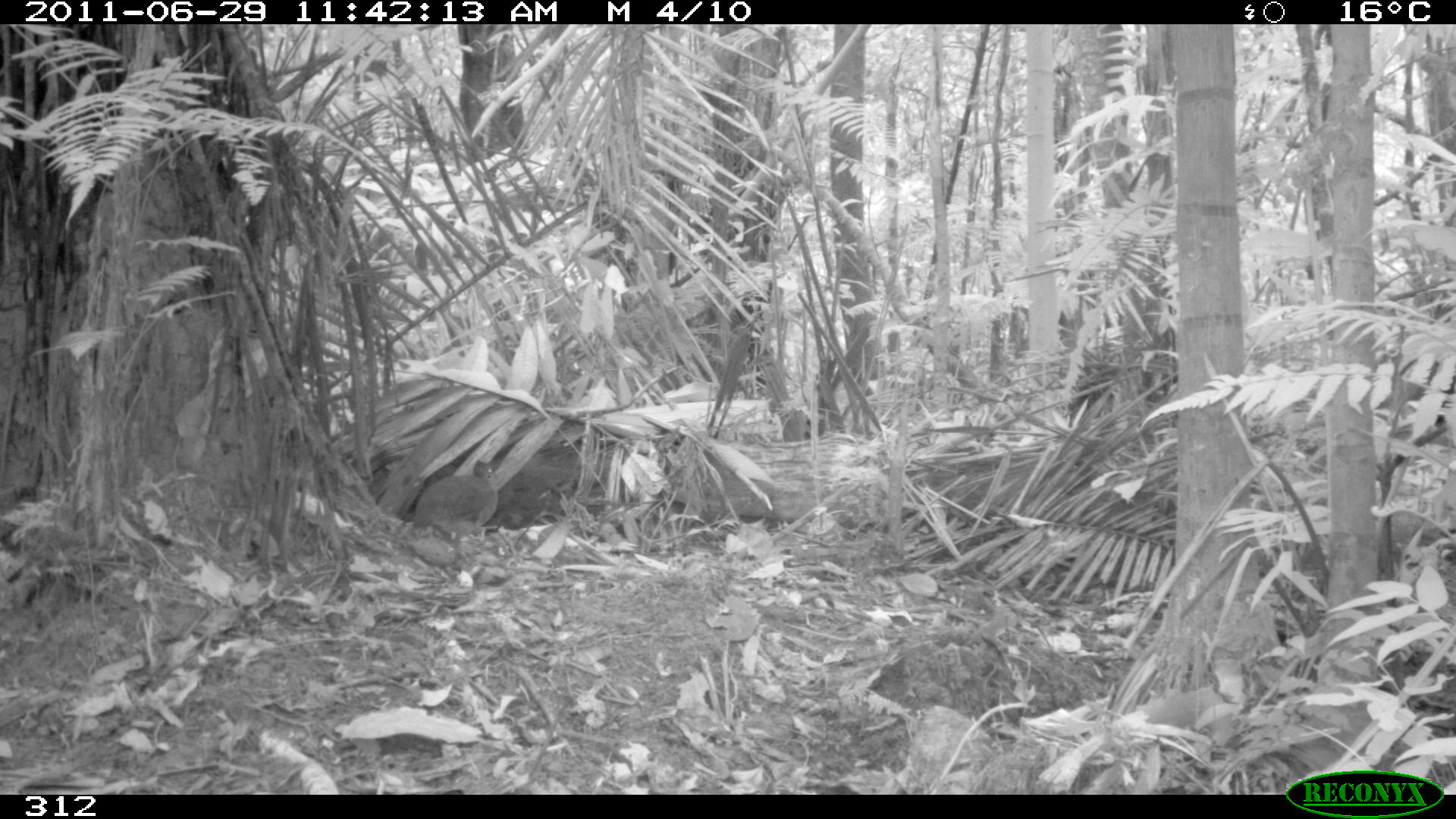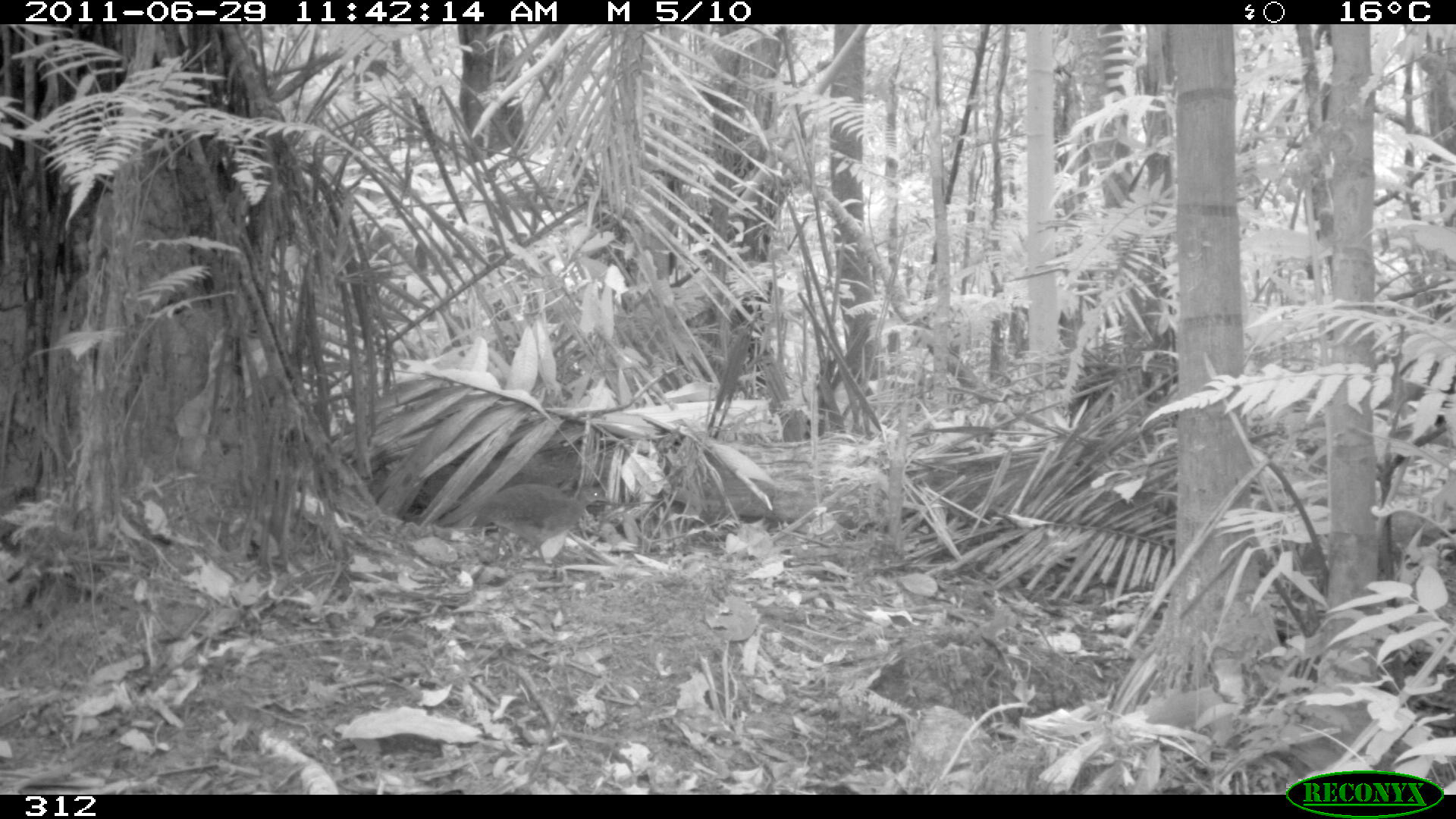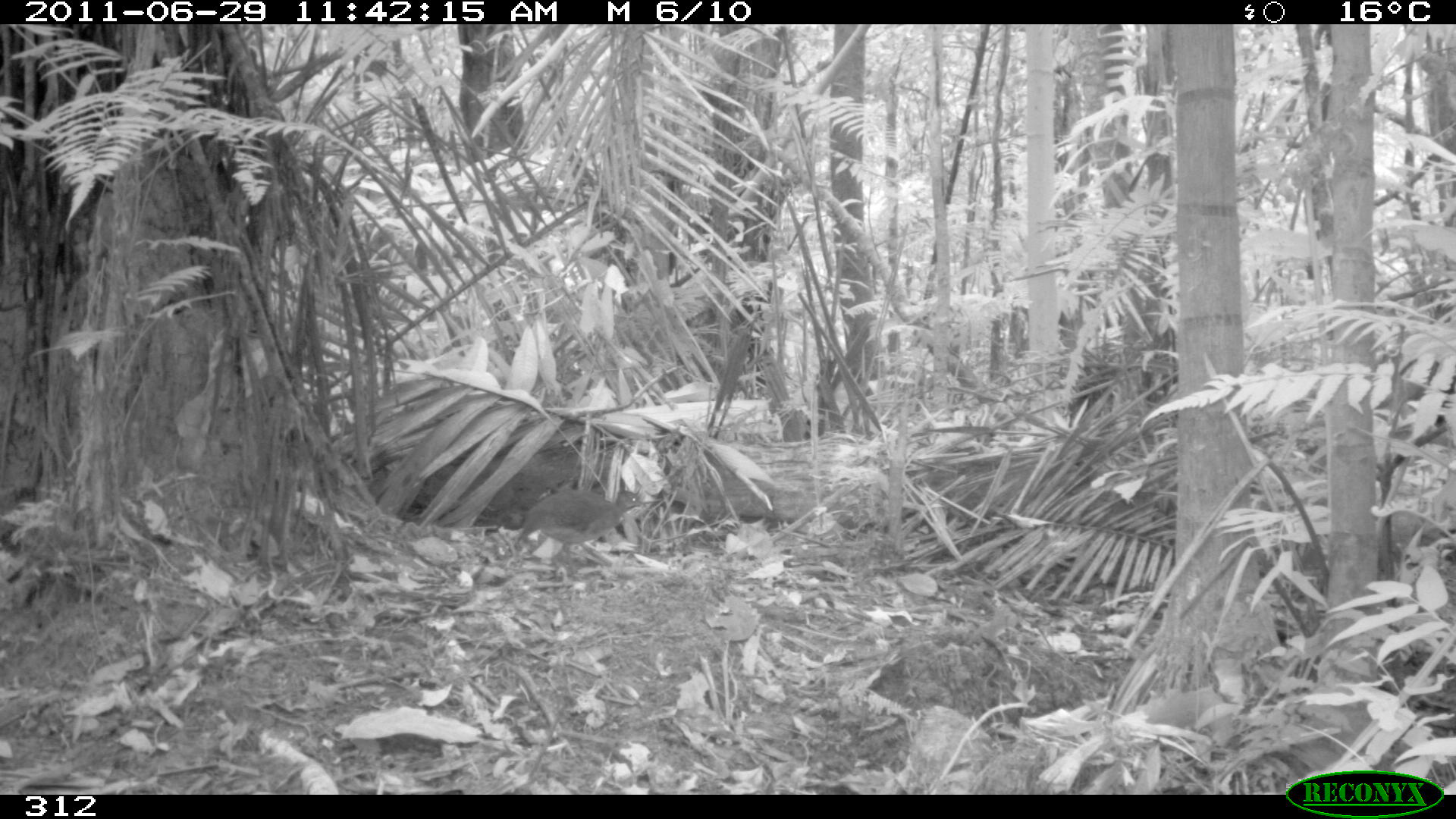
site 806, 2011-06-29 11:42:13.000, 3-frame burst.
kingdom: Animalia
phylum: Chordata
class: Aves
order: Galliformes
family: Phasianidae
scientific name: Phasianidae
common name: quails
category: quail